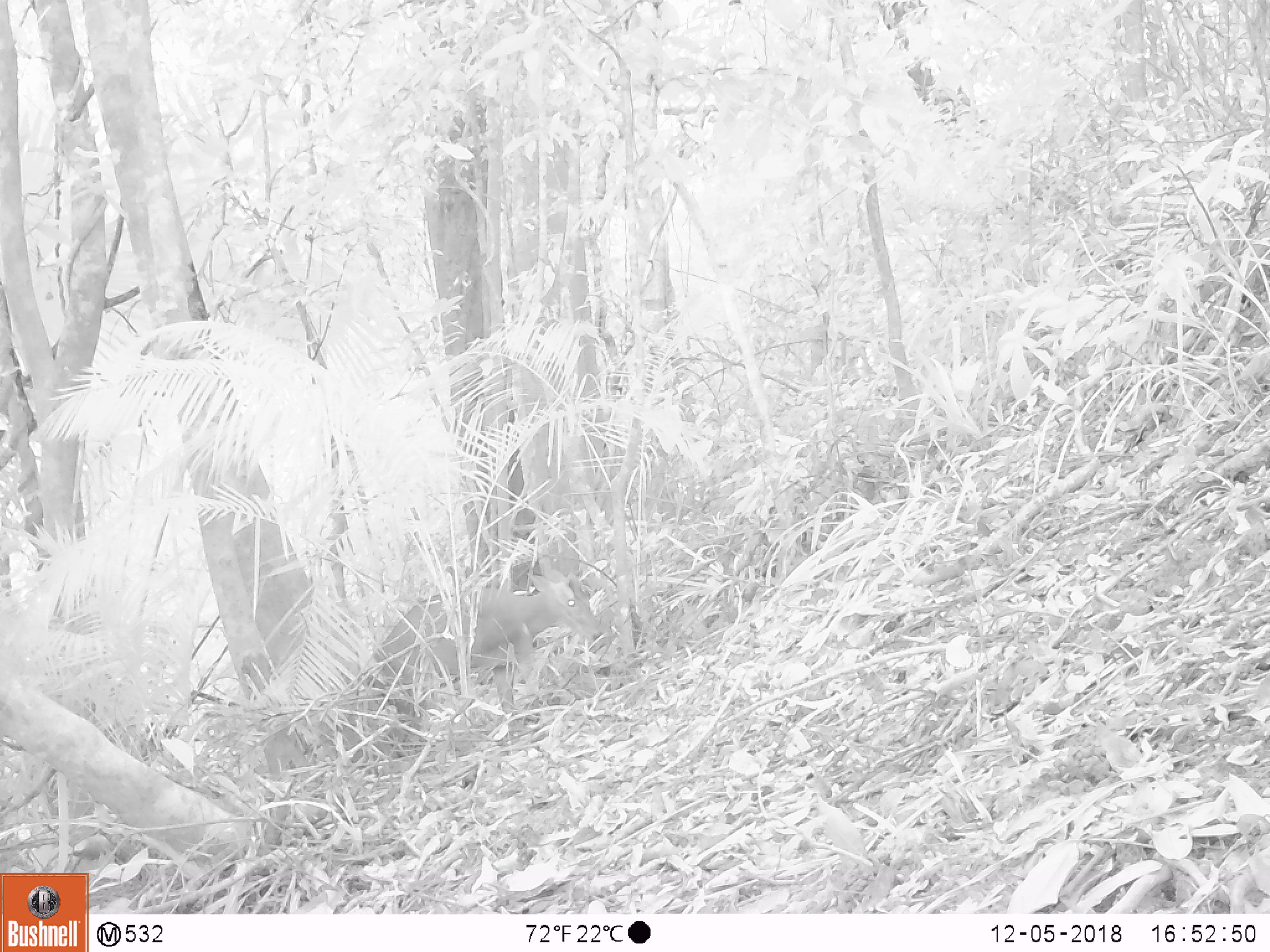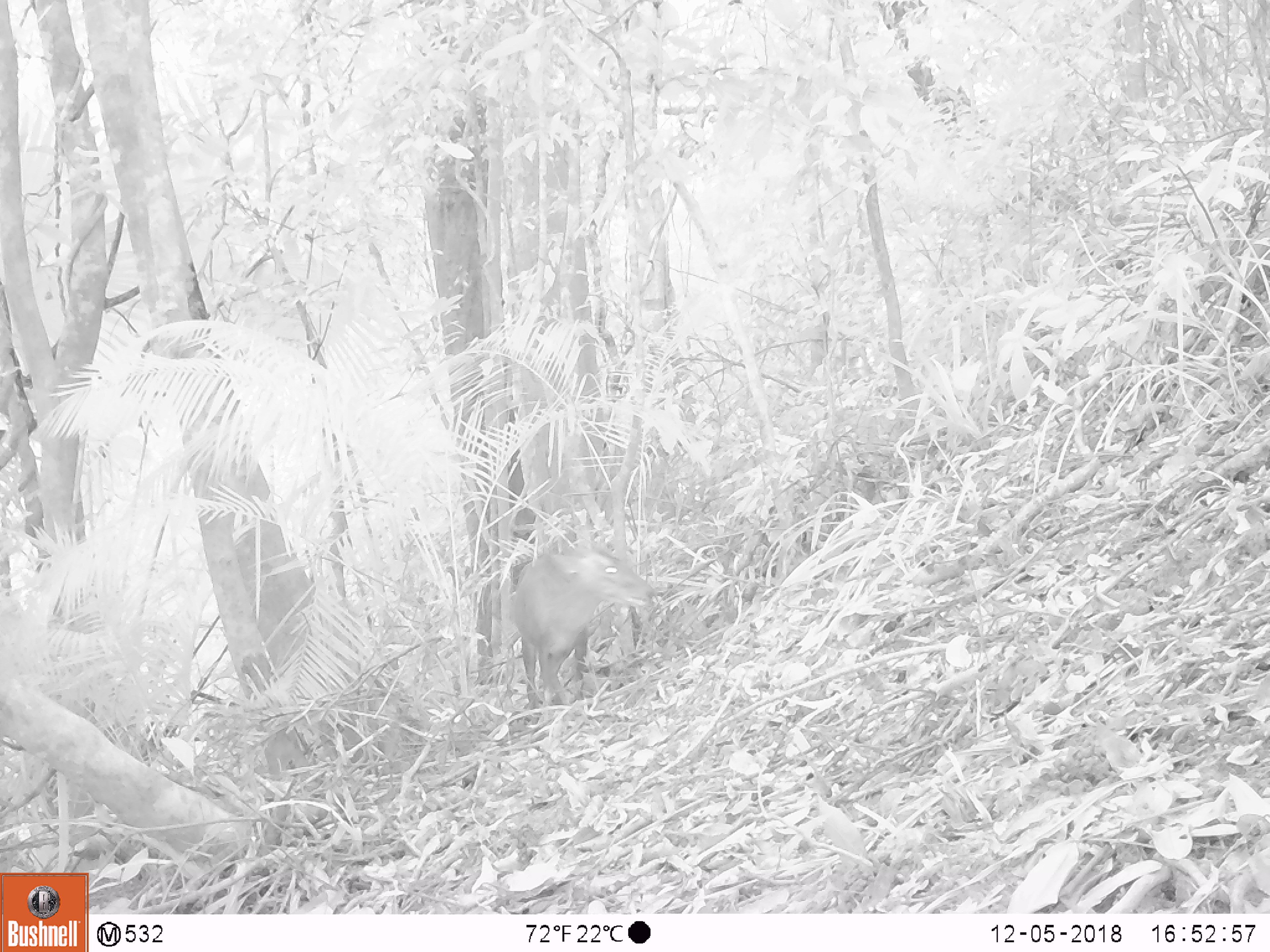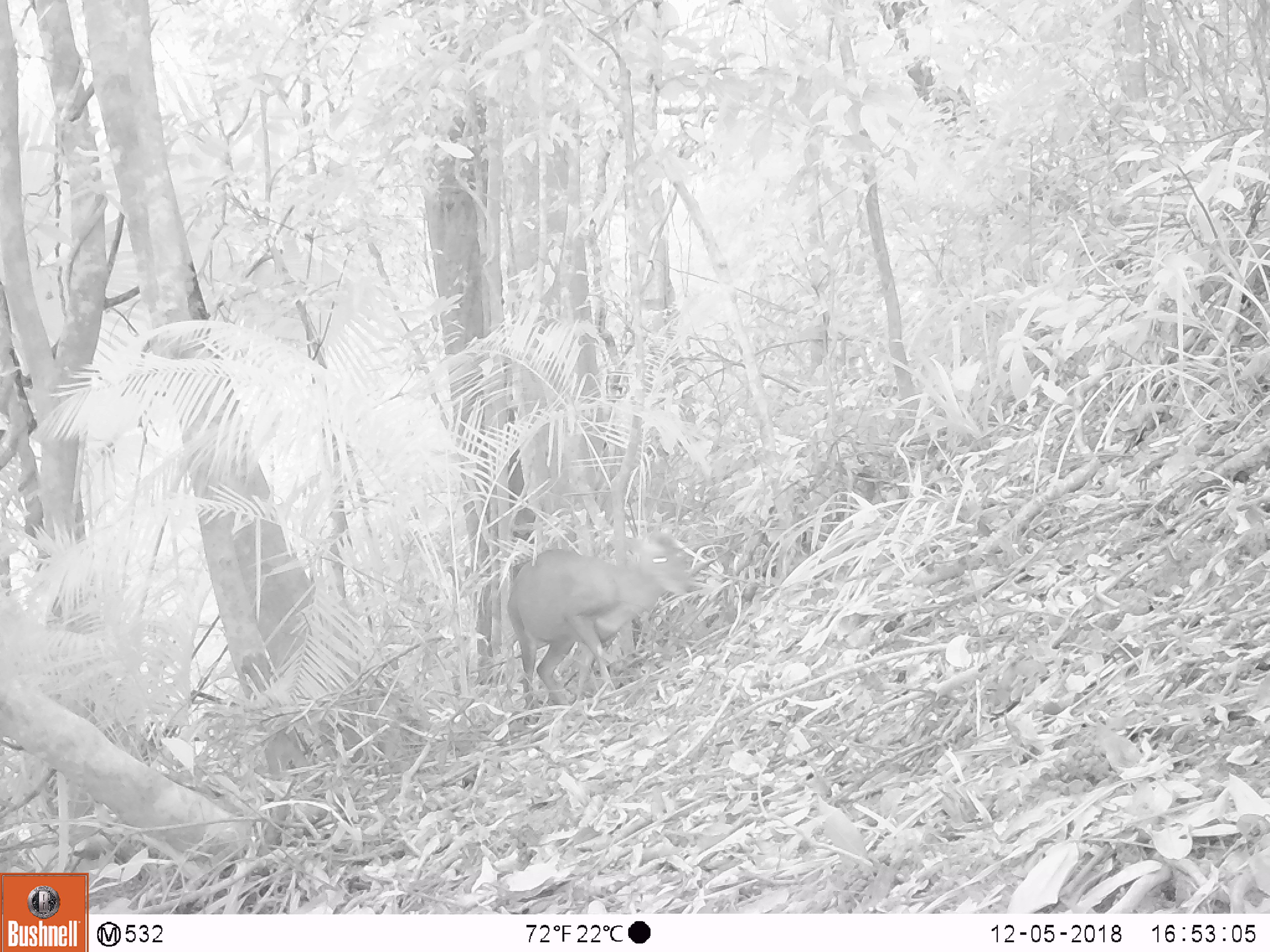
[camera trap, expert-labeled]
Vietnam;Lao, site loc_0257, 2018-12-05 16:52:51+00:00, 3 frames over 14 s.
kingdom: Animalia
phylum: Chordata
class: Mammalia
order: Artiodactyla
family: Cervidae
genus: Muntiacus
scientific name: Muntiacus rooseveltorum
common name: roosevelt's muntjac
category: roosevelts muntjac group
Roosevelts muntjac group (roosevelt's muntjac) (Muntiacus rooseveltorum). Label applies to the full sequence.